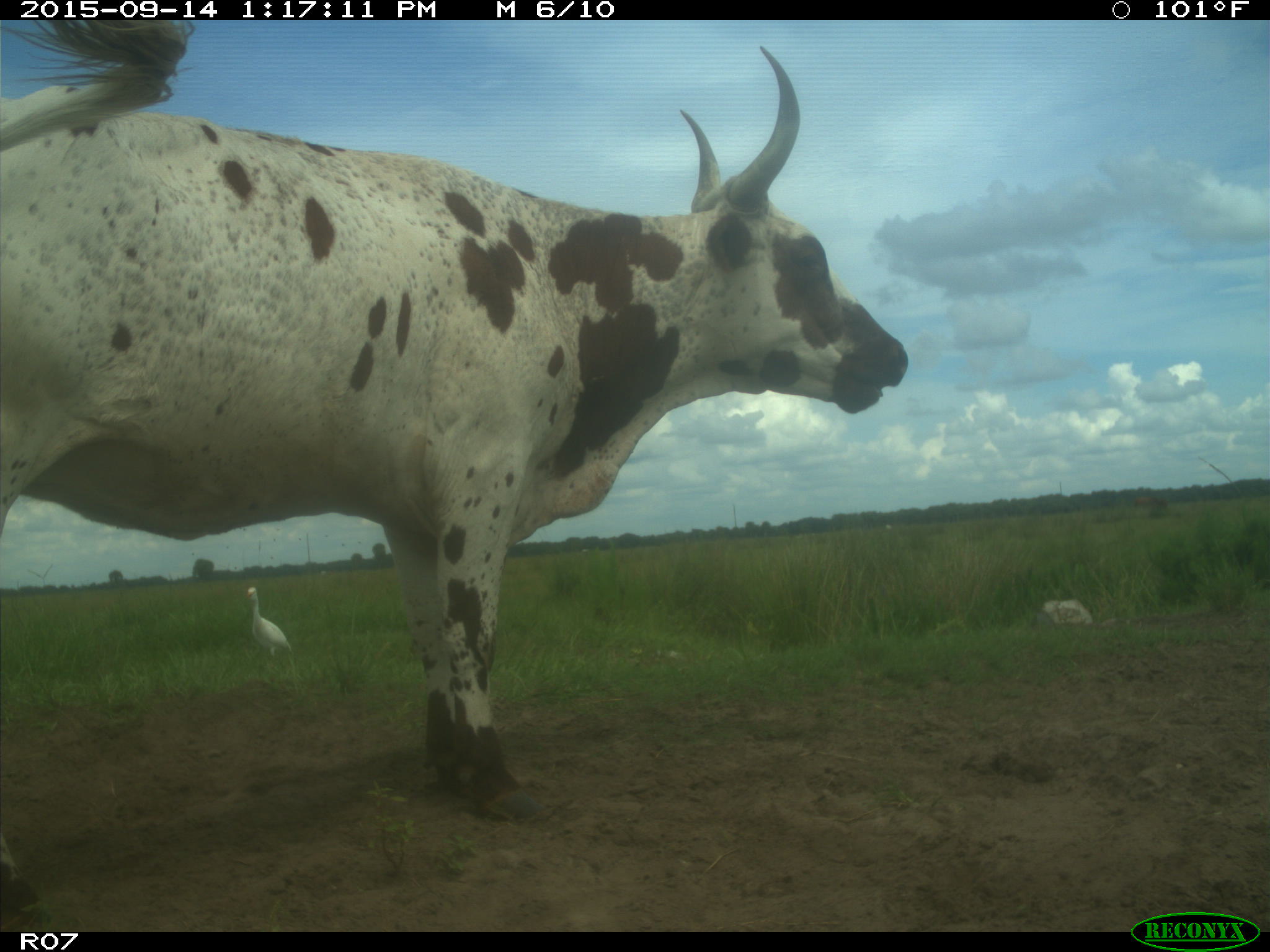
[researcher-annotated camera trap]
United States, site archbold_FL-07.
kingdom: Animalia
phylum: Chordata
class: Mammalia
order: Artiodactyla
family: Bovidae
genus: Bos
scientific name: Bos taurus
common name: domestic cow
Bos taurus (domestic cow).